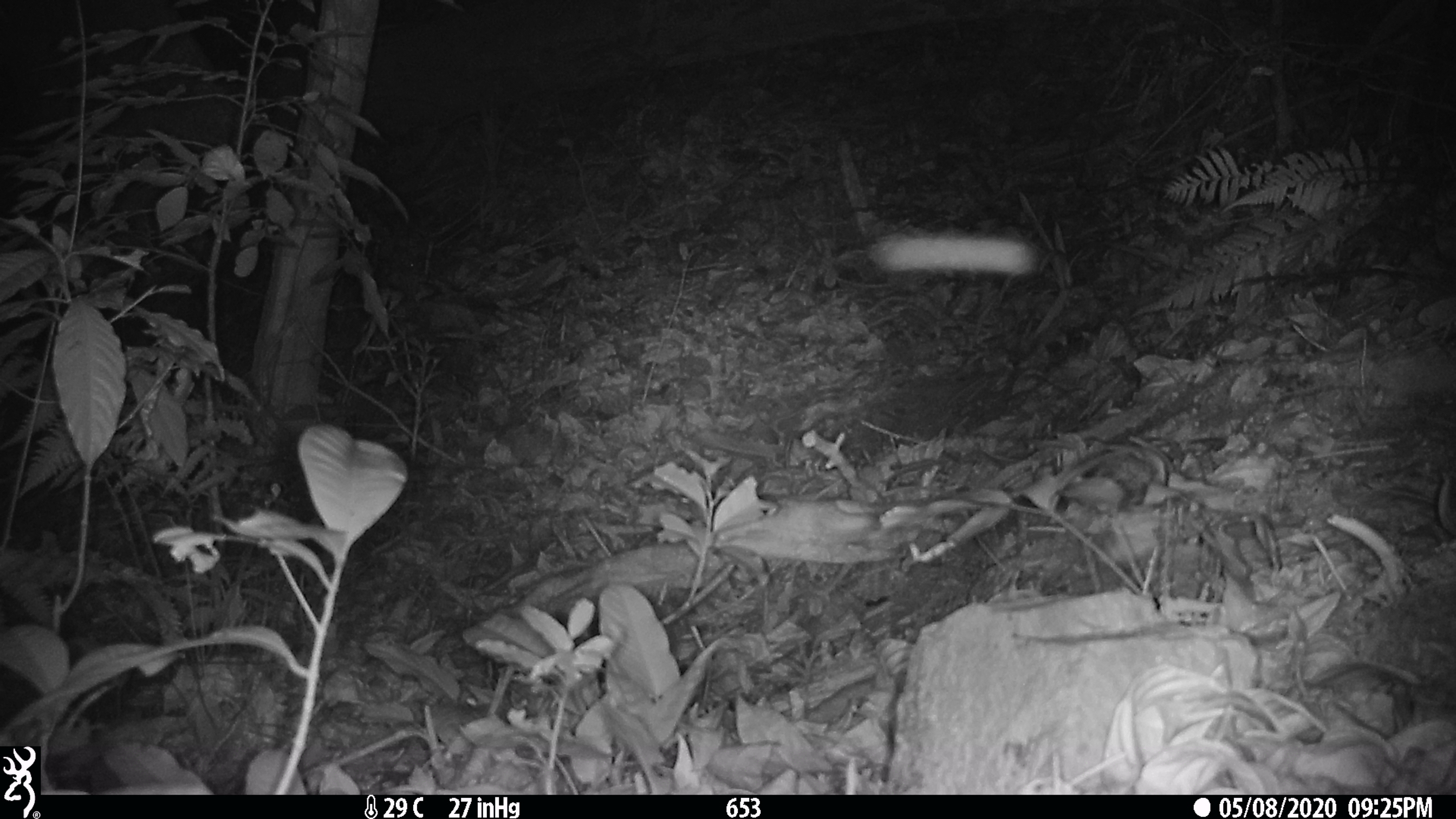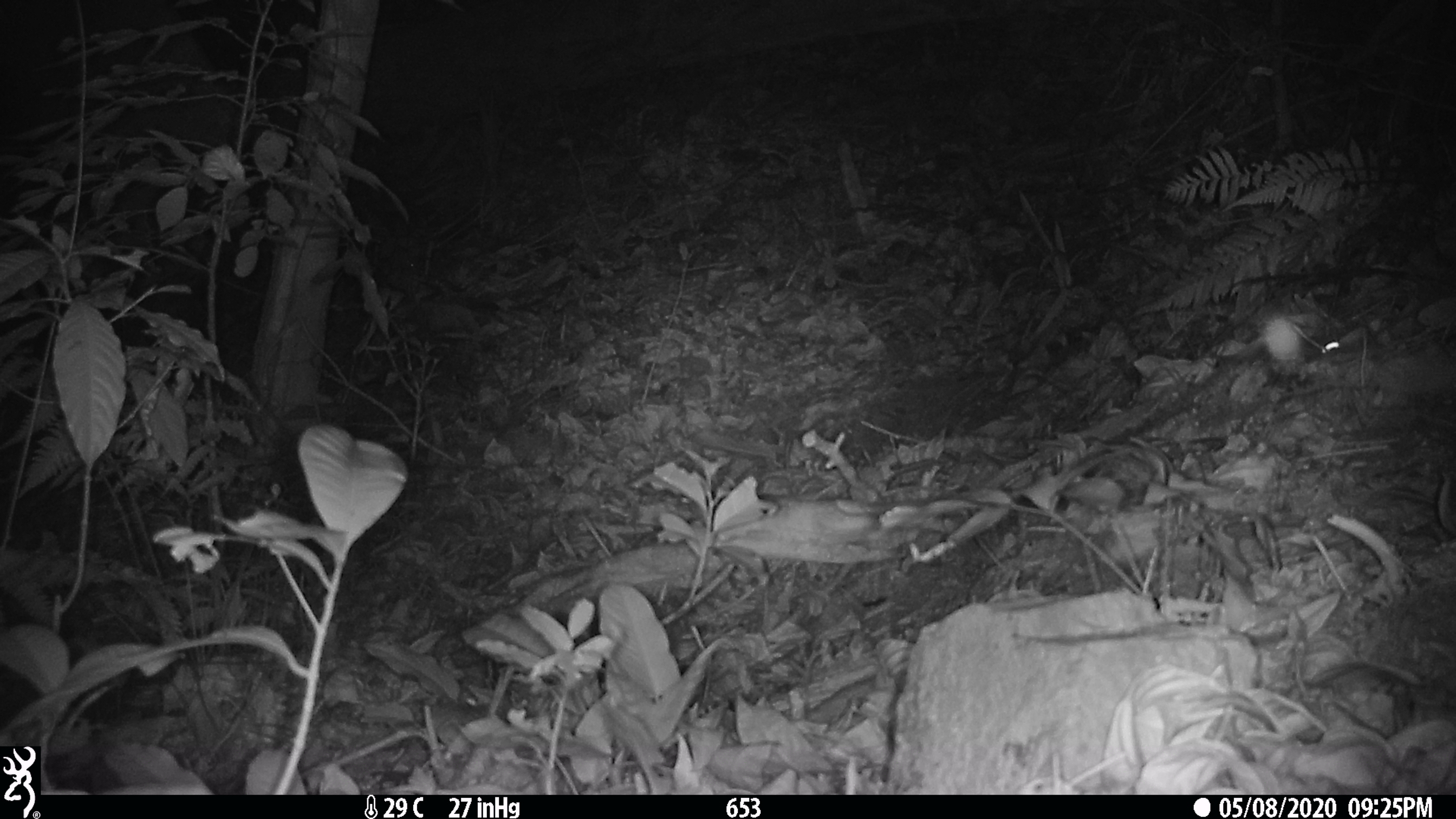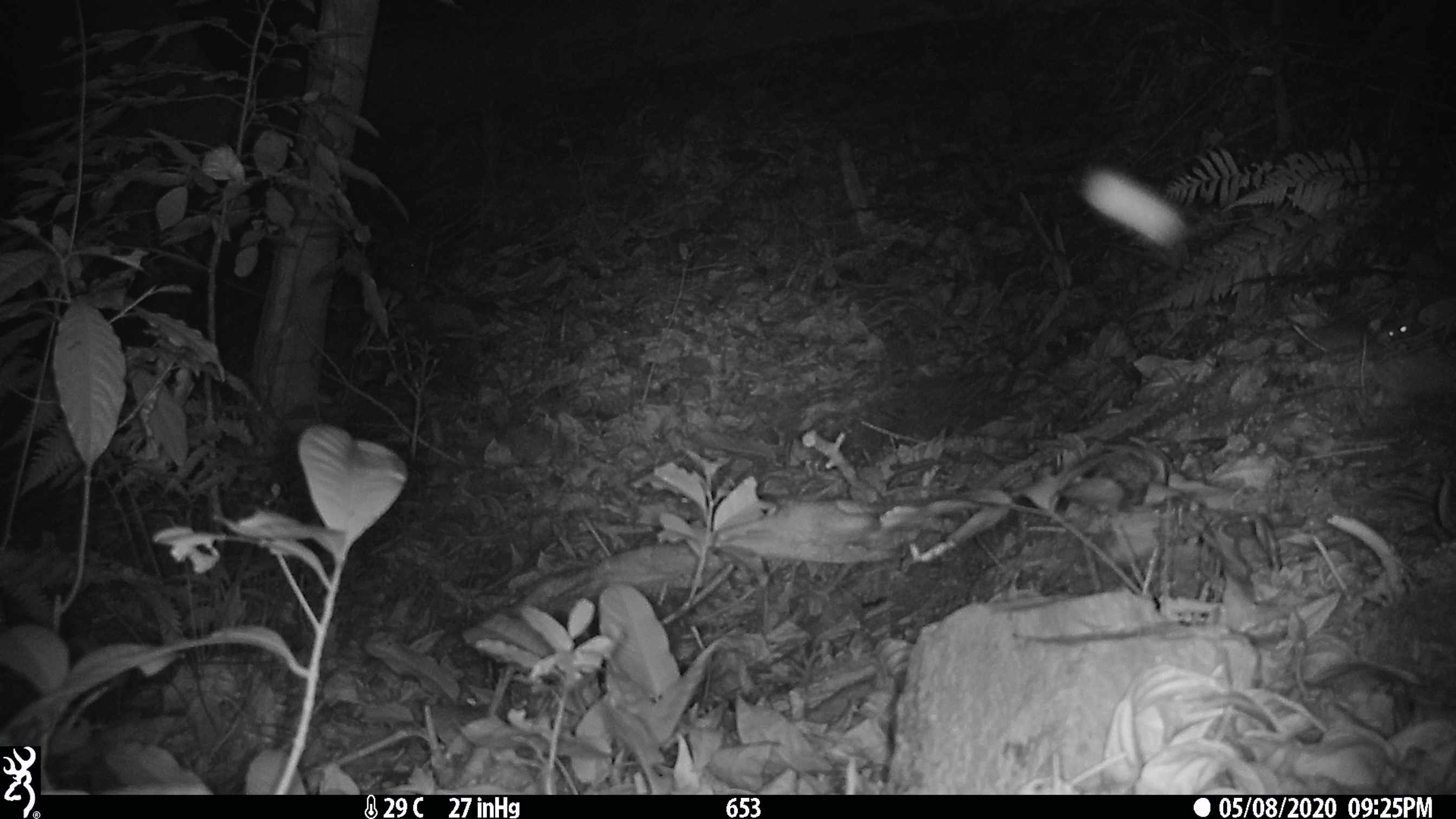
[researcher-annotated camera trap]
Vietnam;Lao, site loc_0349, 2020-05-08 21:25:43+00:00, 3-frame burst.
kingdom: Animalia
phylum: Chordata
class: Mammalia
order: Rodentia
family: Muridae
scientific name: Muridae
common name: old-world mice and rats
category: unidentified murid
Unidentified murid (old-world mice and rats) (Muridae). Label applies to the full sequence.